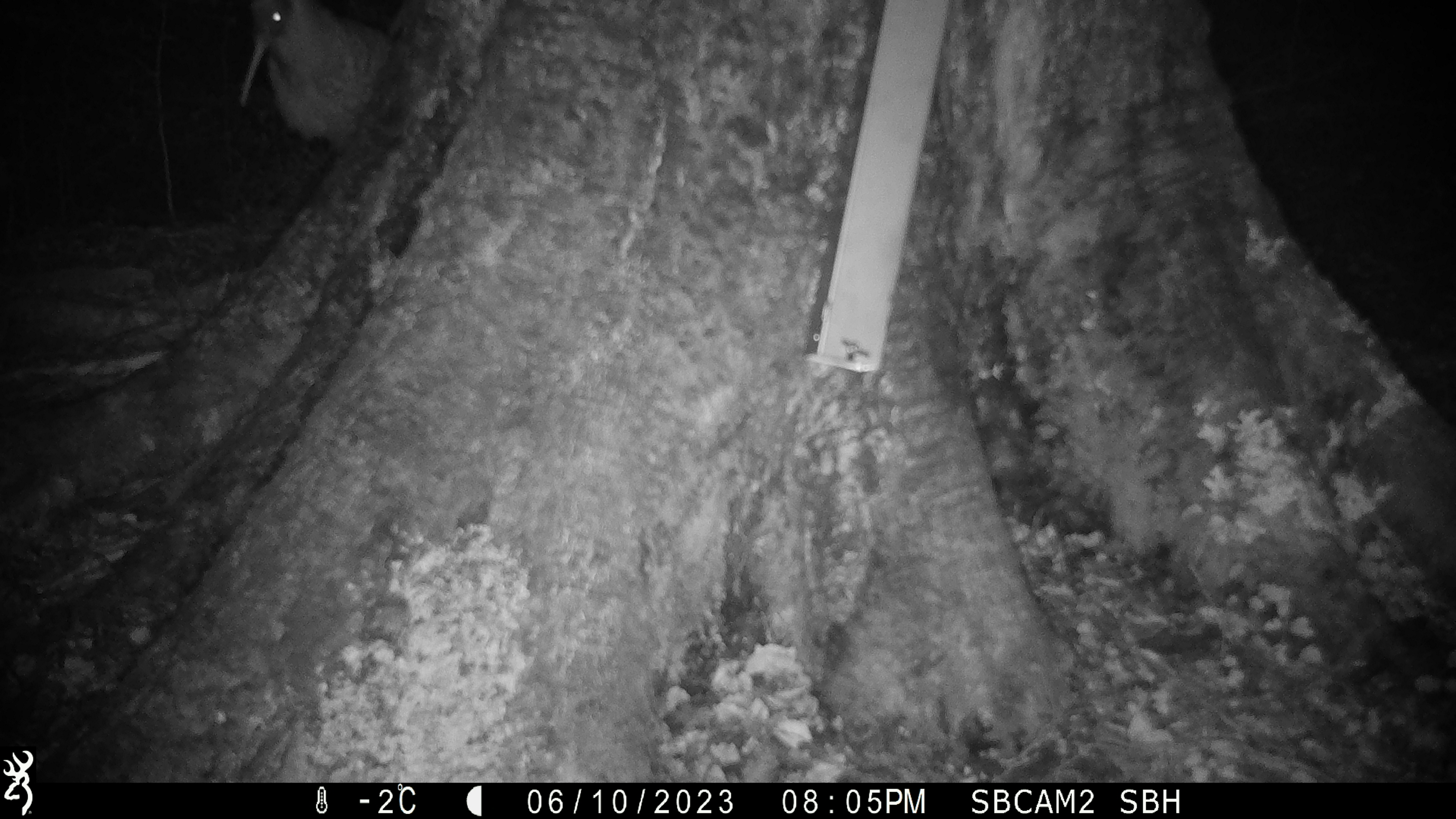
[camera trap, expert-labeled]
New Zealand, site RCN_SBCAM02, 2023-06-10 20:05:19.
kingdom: Animalia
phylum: Chordata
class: Aves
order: Apterygiformes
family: Apterygidae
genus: Apteryx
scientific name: Apteryx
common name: kiwi